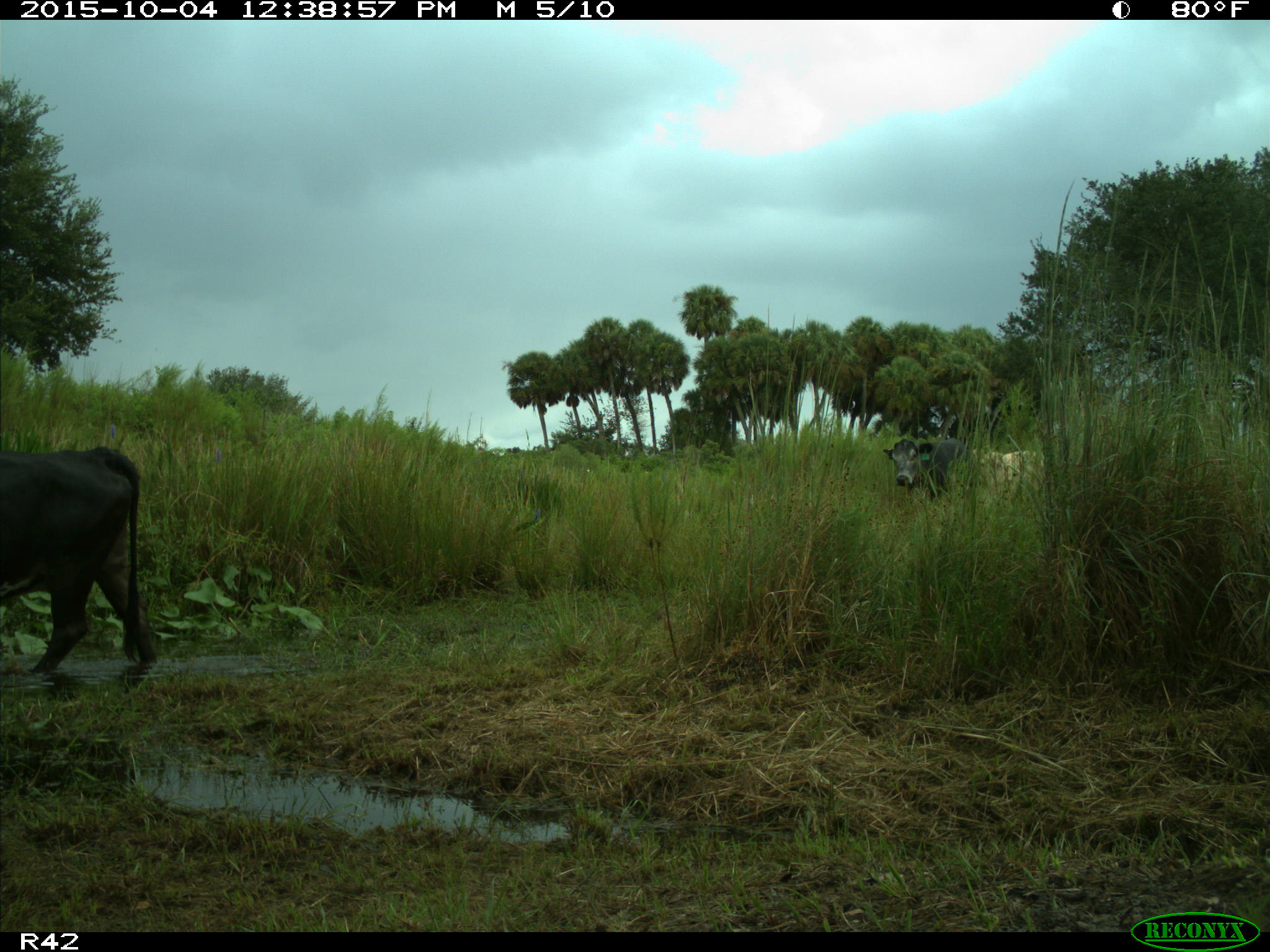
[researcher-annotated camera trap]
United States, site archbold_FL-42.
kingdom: Animalia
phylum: Chordata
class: Mammalia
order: Artiodactyla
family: Bovidae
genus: Bos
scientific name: Bos taurus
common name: domestic cow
Bos taurus (domestic cow).